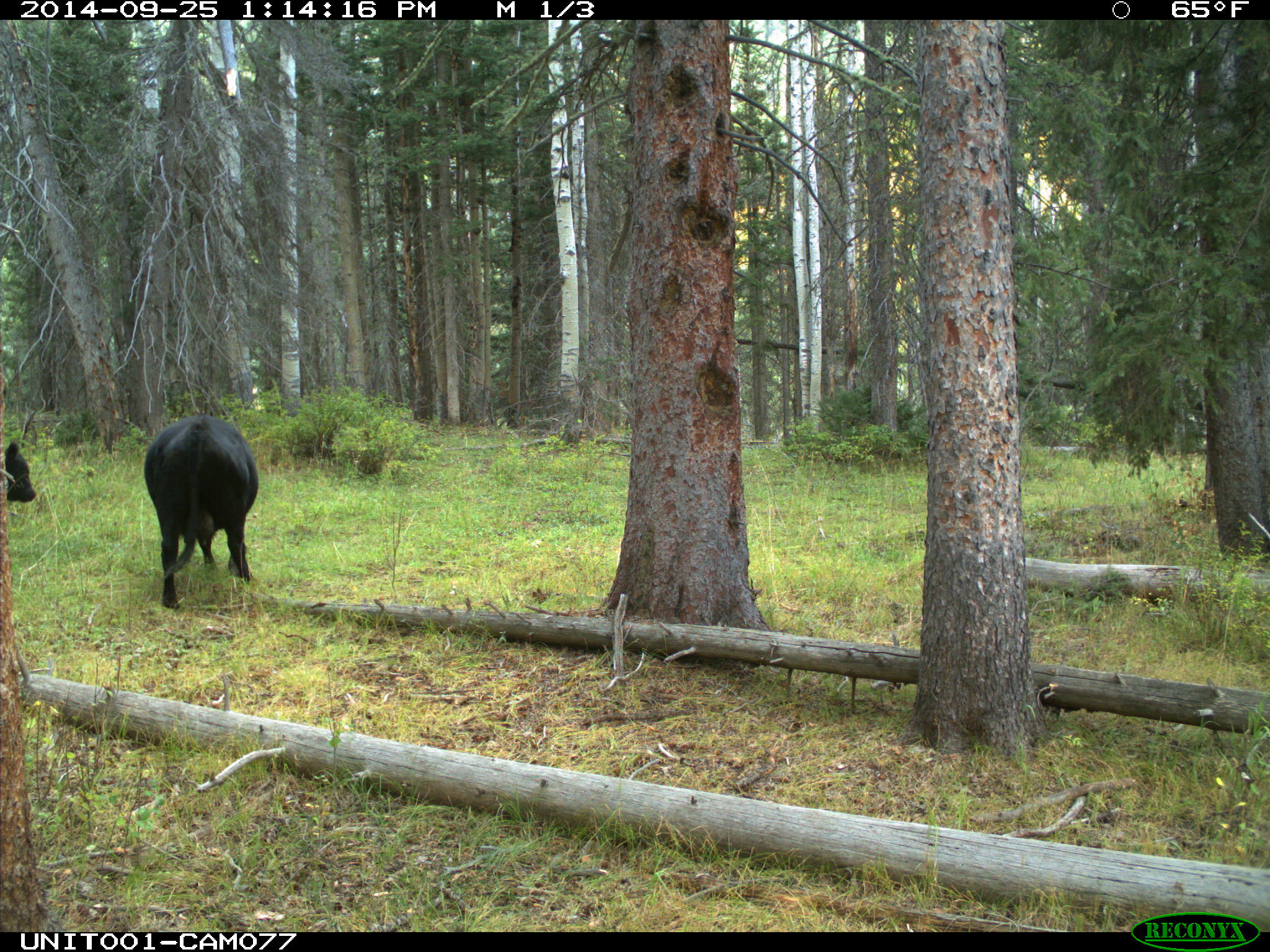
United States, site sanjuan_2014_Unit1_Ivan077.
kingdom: Animalia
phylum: Chordata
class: Mammalia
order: Artiodactyla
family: Bovidae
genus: Bos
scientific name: Bos taurus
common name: domestic cow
Bos taurus (domestic cow).